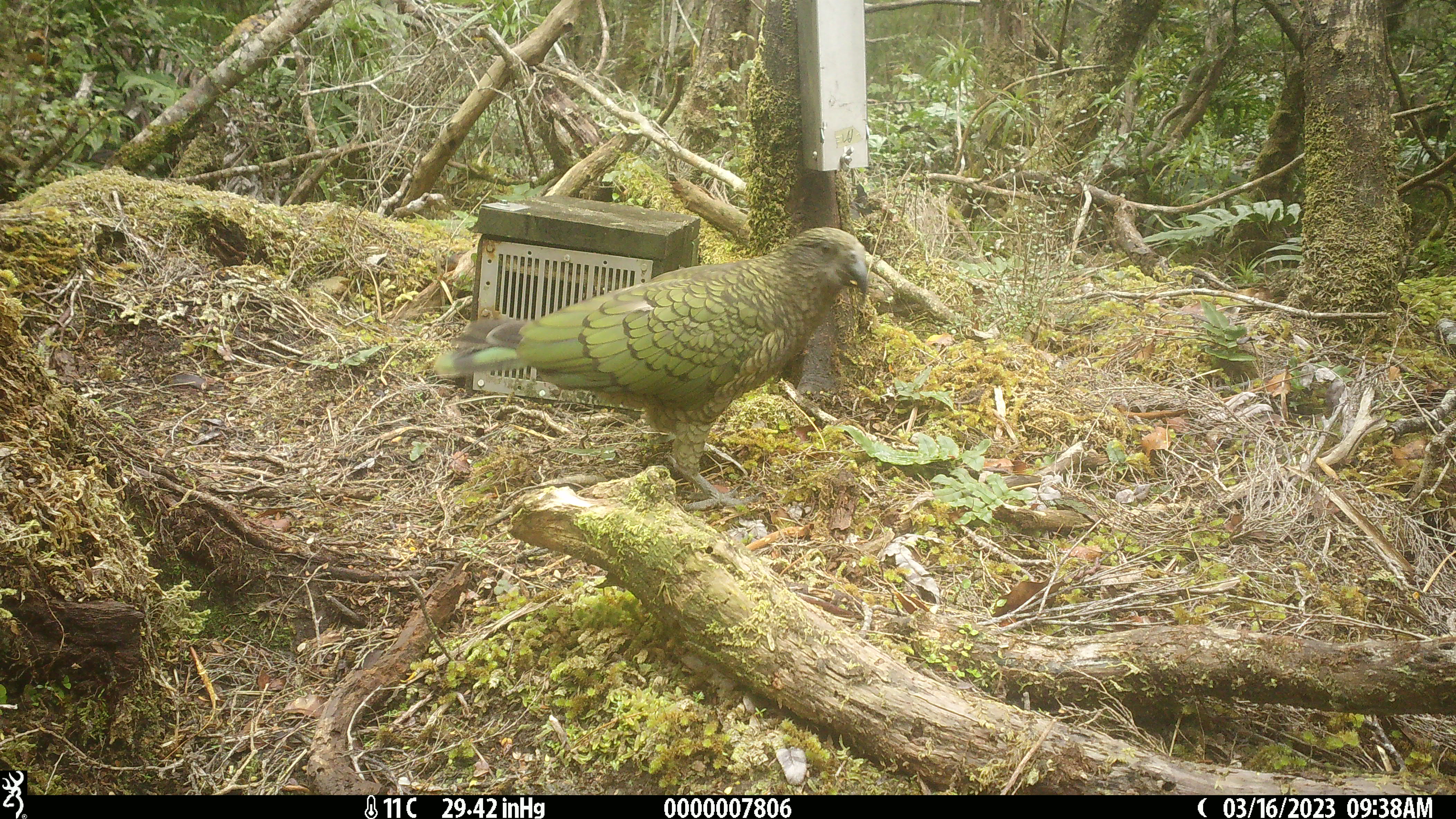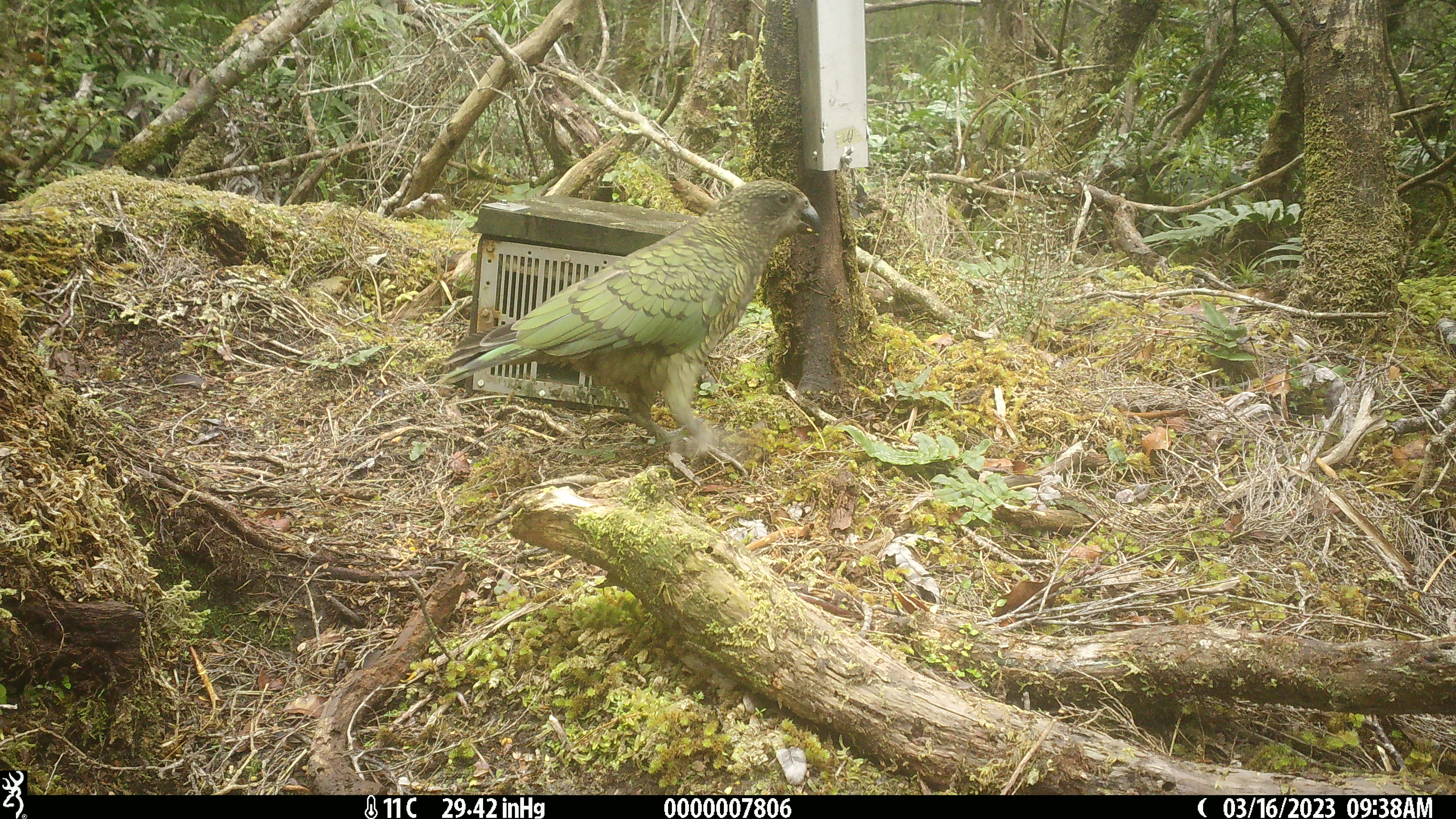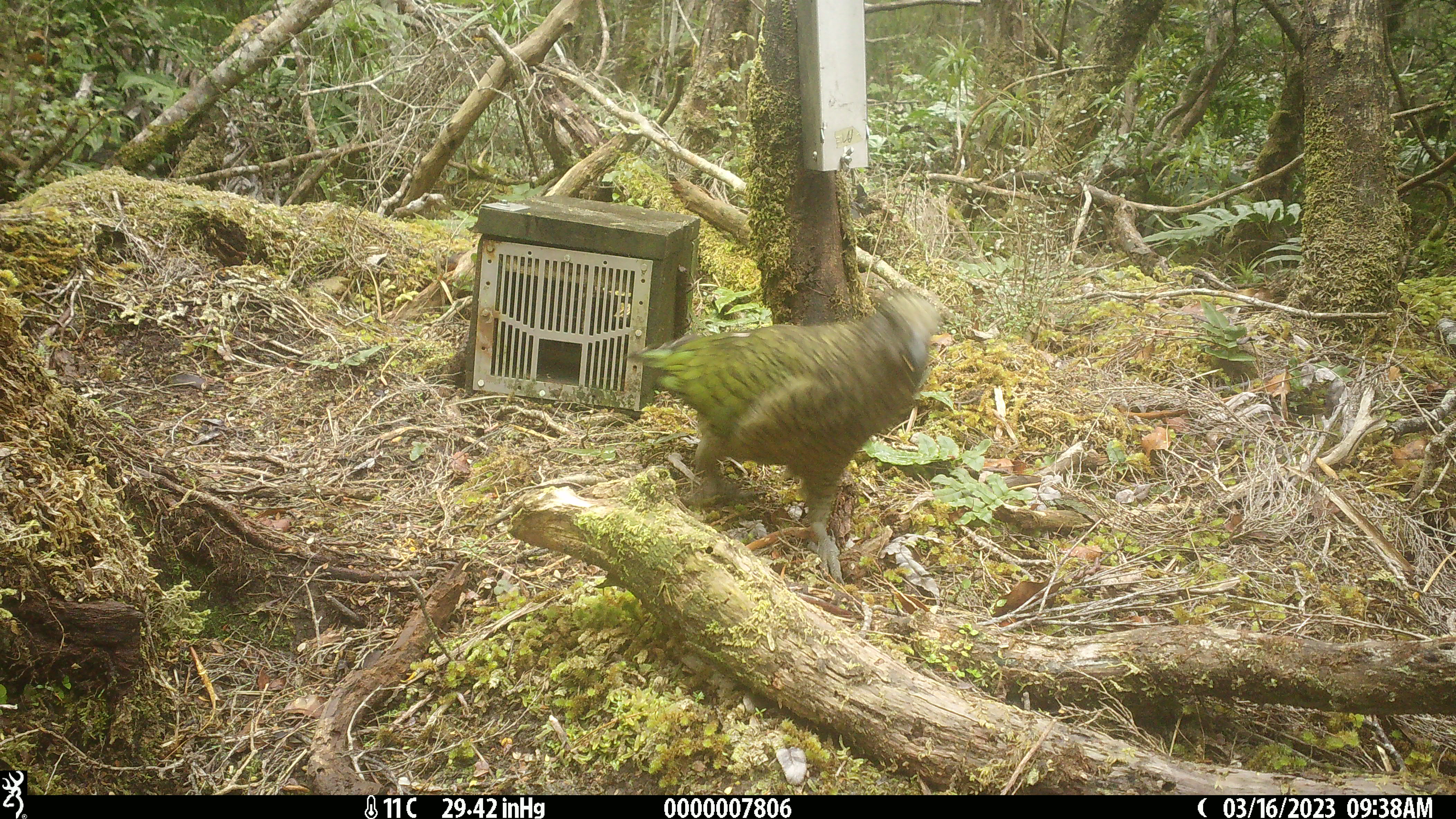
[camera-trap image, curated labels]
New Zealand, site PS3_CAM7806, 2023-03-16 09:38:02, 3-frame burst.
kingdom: Animalia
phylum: Chordata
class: Aves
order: Psittaciformes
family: Strigopidae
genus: Nestor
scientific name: Nestor notabilis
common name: kea